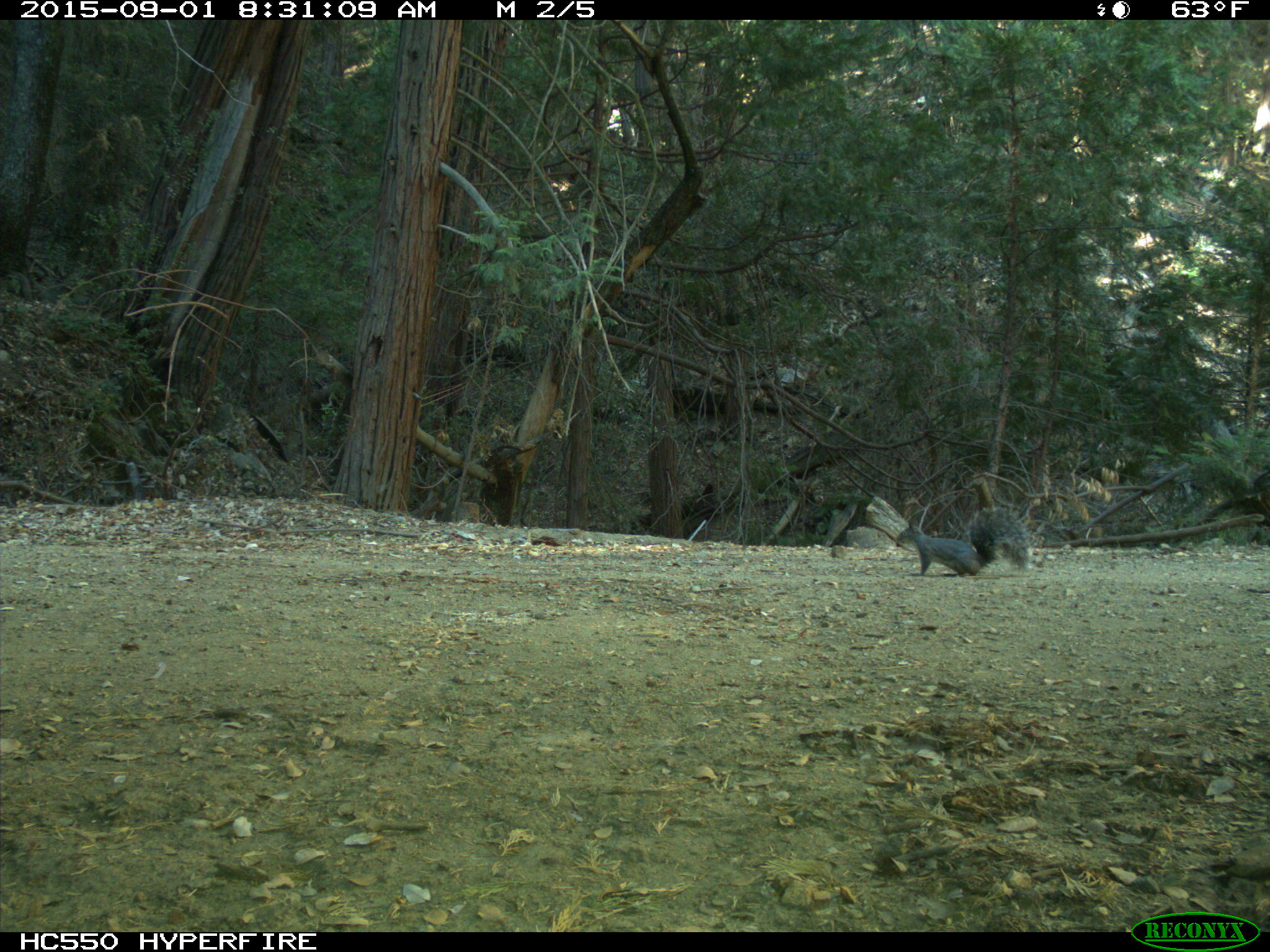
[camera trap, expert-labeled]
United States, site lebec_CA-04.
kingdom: Animalia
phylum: Chordata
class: Mammalia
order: Rodentia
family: Sciuridae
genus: Sciurus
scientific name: Sciurus carolinensis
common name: eastern gray squirrel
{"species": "Sciurus carolinensis (eastern gray squirrel)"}